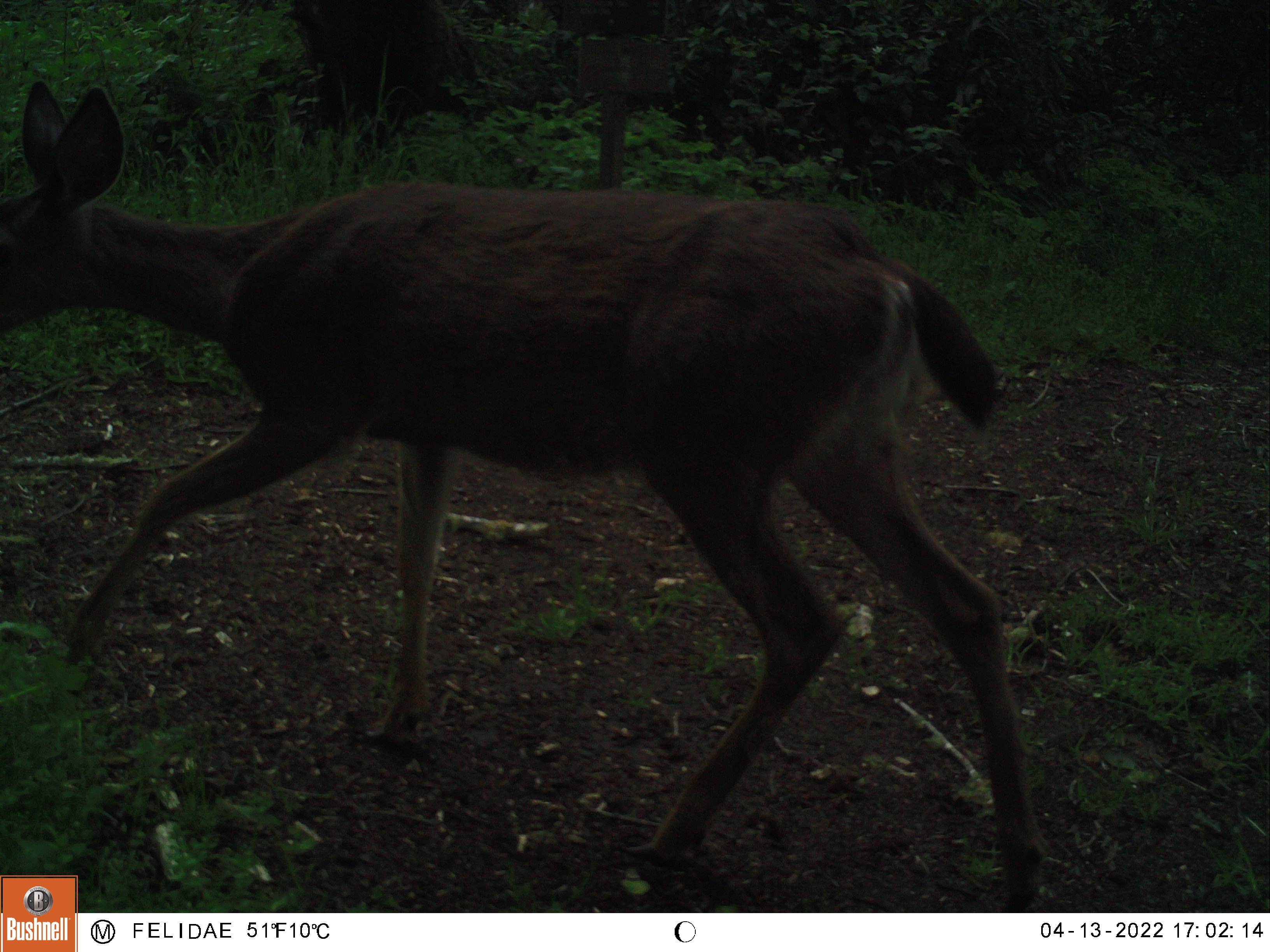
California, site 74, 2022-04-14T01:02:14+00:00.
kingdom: Animalia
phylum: Chordata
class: Mammalia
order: Artiodactyla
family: Cervidae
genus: Odocoileus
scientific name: Odocoileus hemionus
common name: mule deer